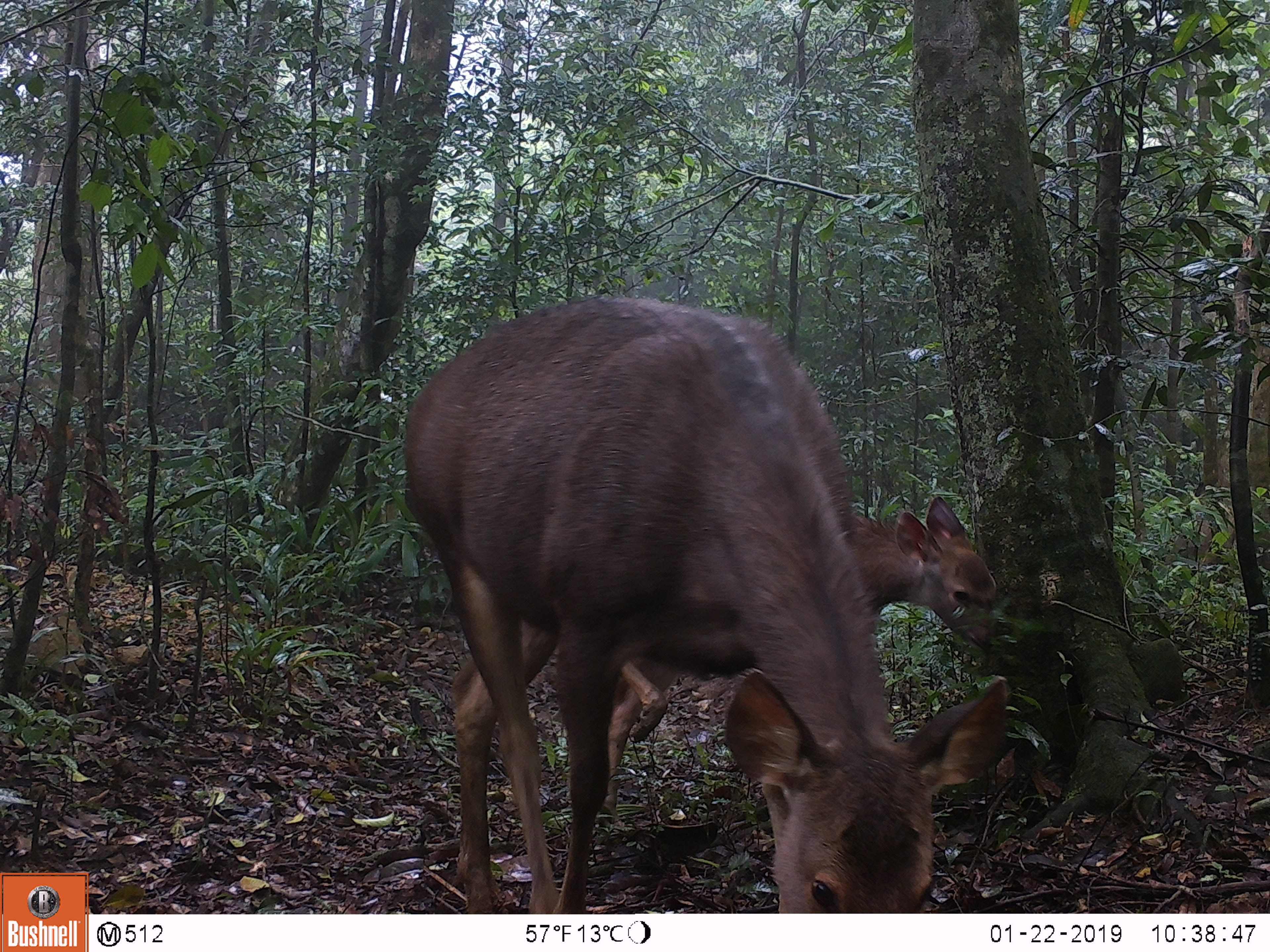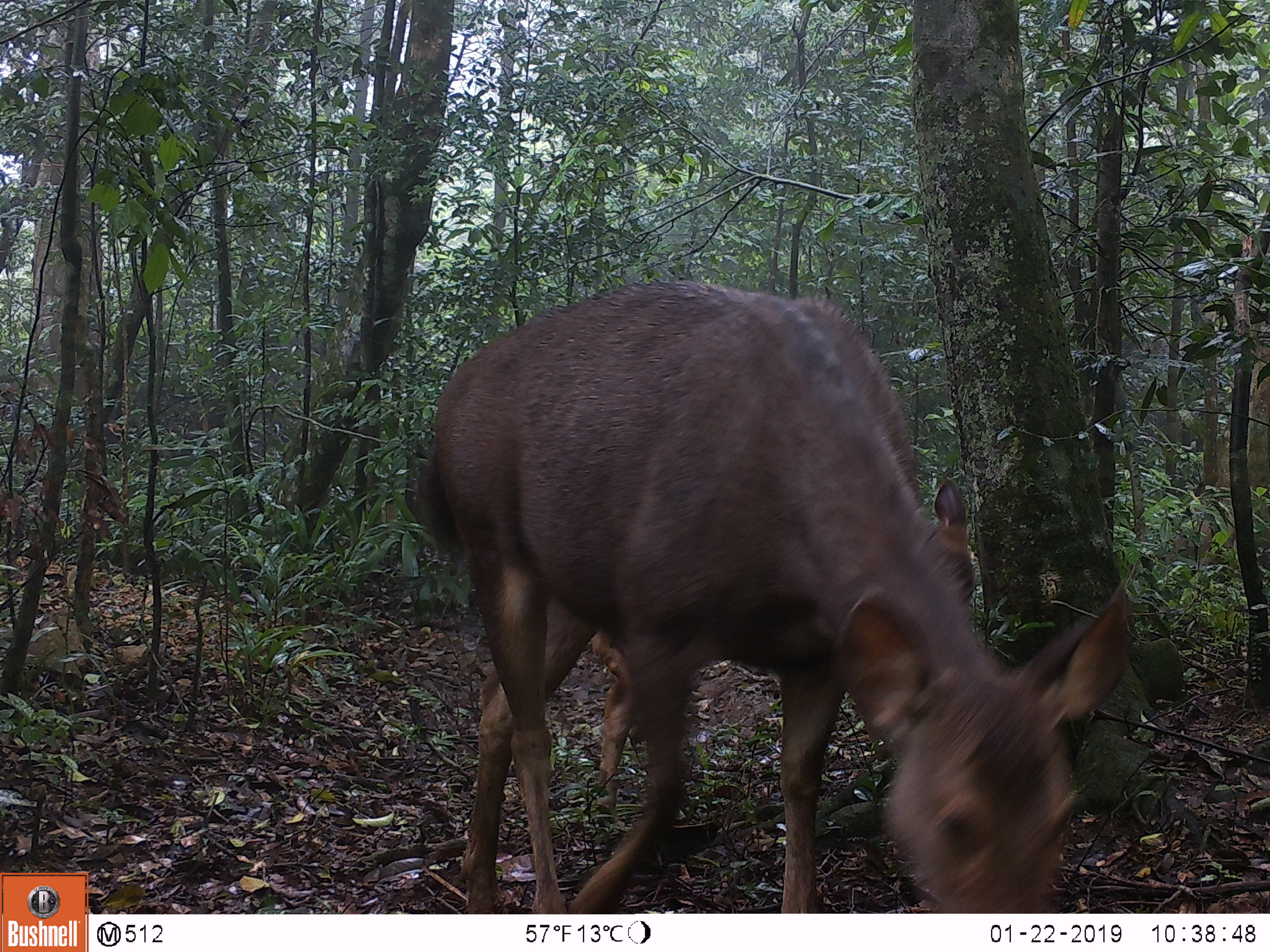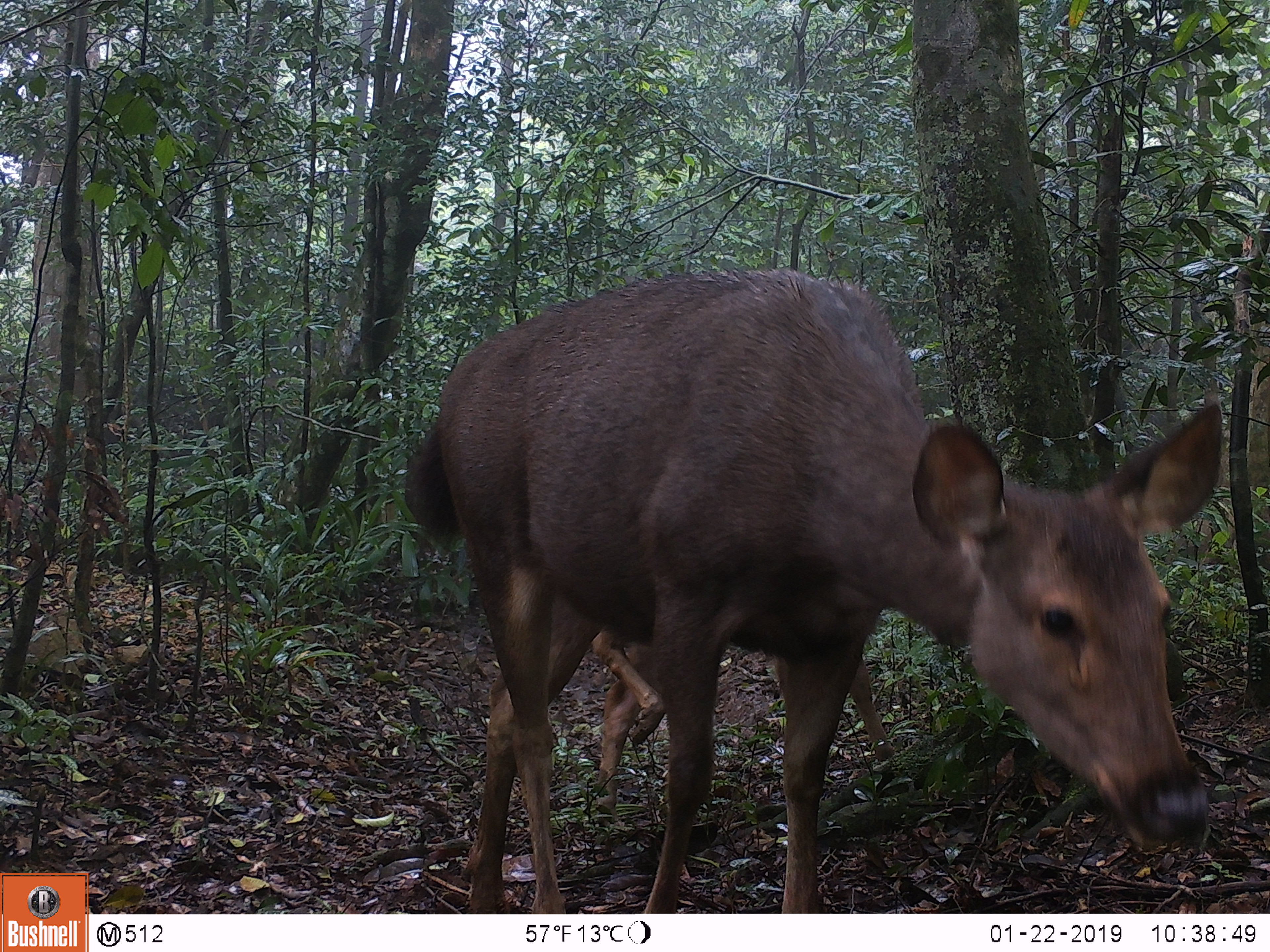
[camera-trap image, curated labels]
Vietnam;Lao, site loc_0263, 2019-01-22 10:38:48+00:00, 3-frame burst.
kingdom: Animalia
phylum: Chordata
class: Mammalia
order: Artiodactyla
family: Cervidae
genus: Rusa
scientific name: Rusa unicolor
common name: sambar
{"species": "sambar (Rusa unicolor)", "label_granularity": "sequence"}